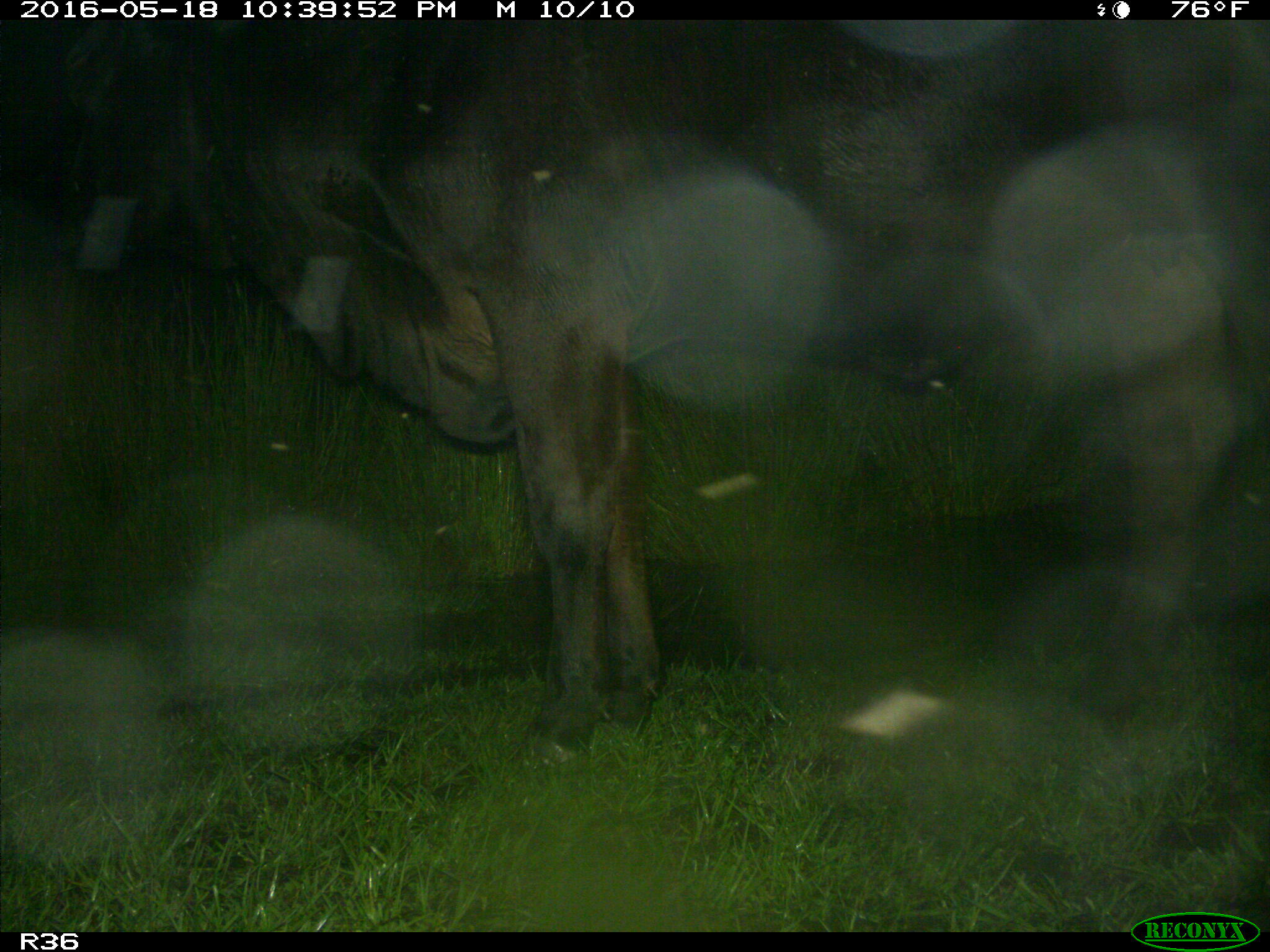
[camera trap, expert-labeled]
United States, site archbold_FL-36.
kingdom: Animalia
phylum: Chordata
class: Mammalia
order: Artiodactyla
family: Bovidae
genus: Bos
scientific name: Bos taurus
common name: domestic cow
Bos taurus (domestic cow).